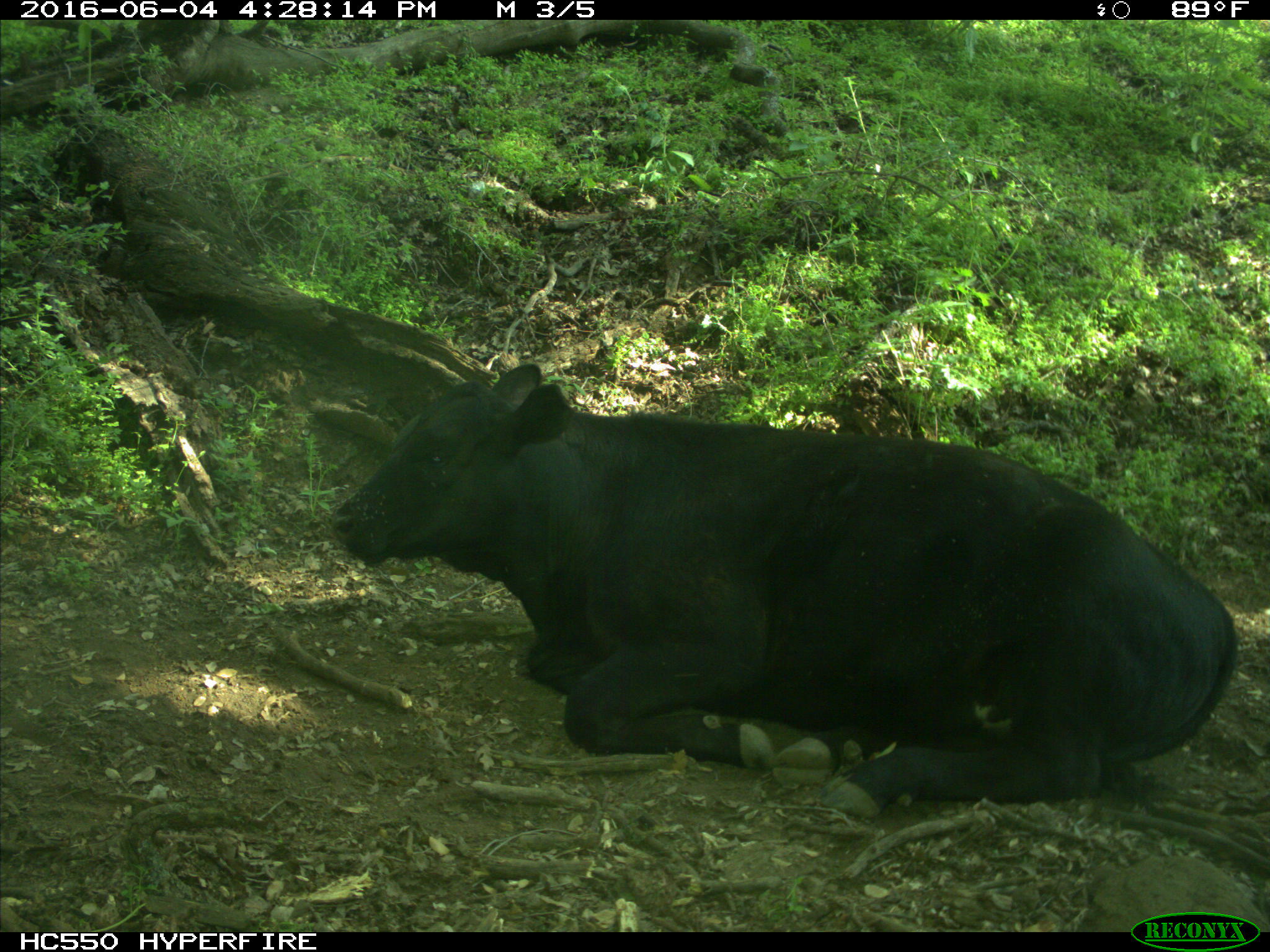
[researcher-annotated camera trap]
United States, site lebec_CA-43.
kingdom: Animalia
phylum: Chordata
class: Mammalia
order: Artiodactyla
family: Bovidae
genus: Bos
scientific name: Bos taurus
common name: domestic cow